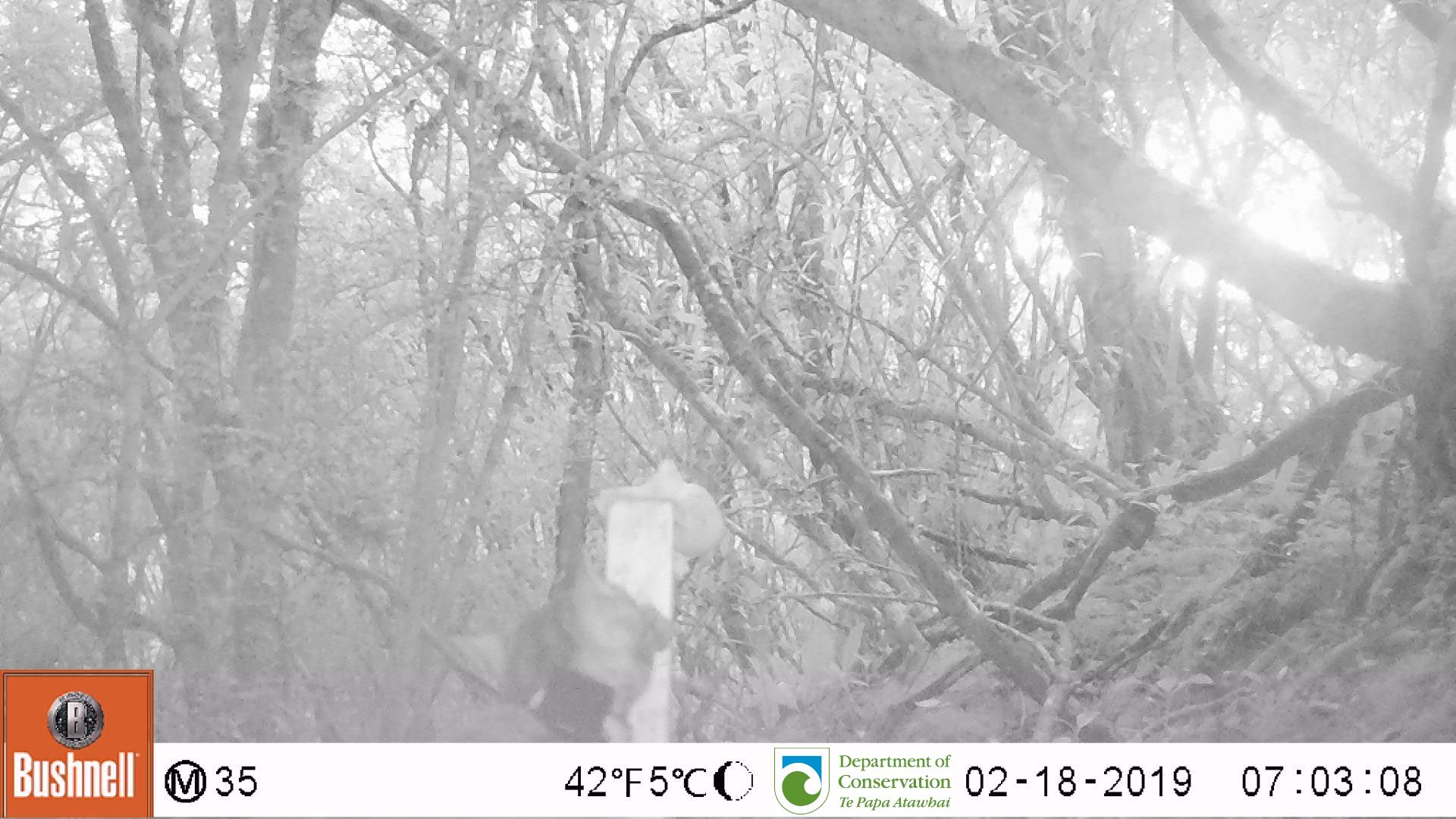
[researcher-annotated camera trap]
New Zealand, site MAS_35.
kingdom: Animalia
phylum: Chordata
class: Mammalia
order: Carnivora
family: Felidae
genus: Felis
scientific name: Felis catus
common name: domestic cat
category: cat